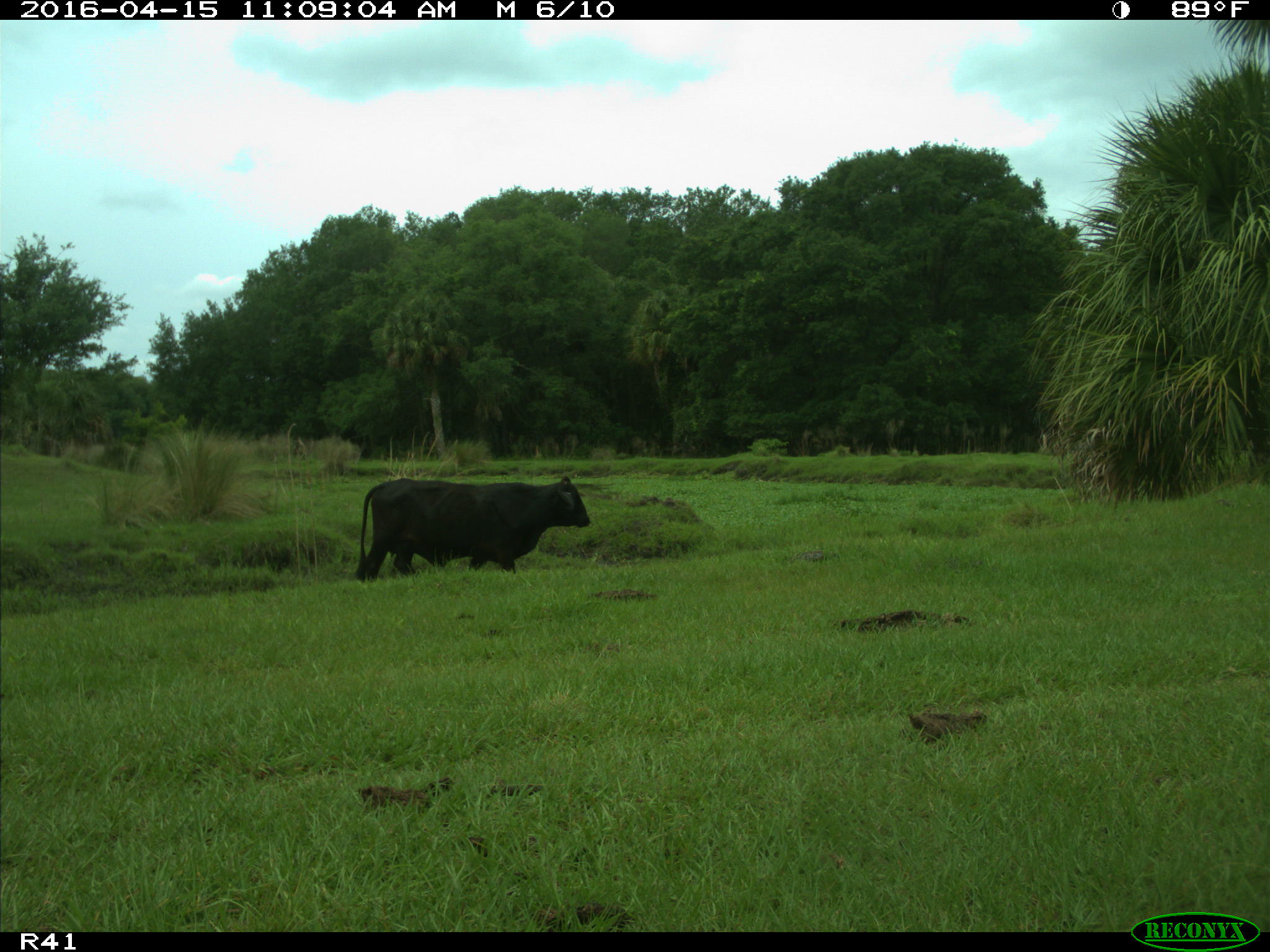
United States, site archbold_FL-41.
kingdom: Animalia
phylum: Chordata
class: Mammalia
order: Artiodactyla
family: Bovidae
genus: Bos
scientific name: Bos taurus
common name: domestic cow